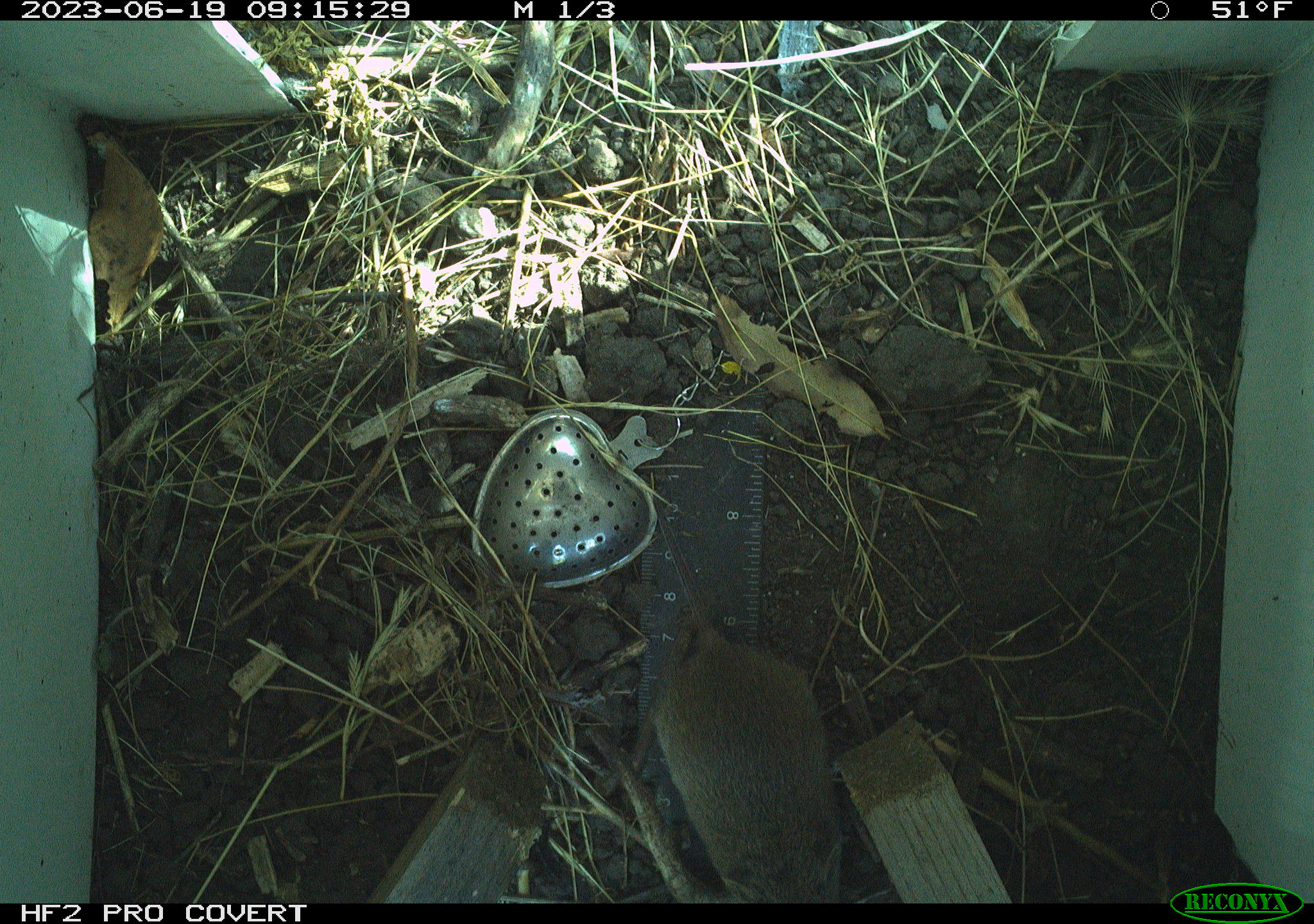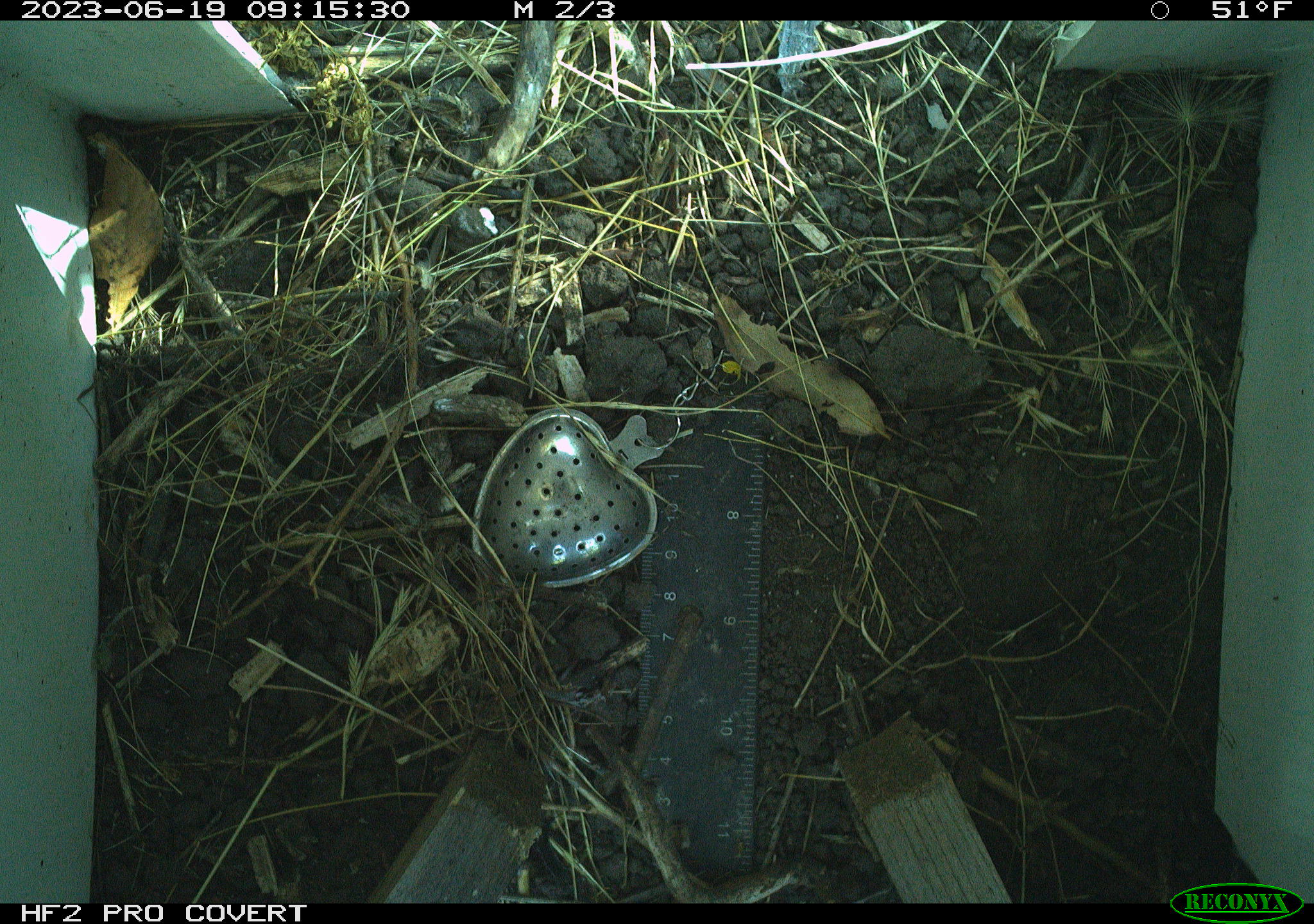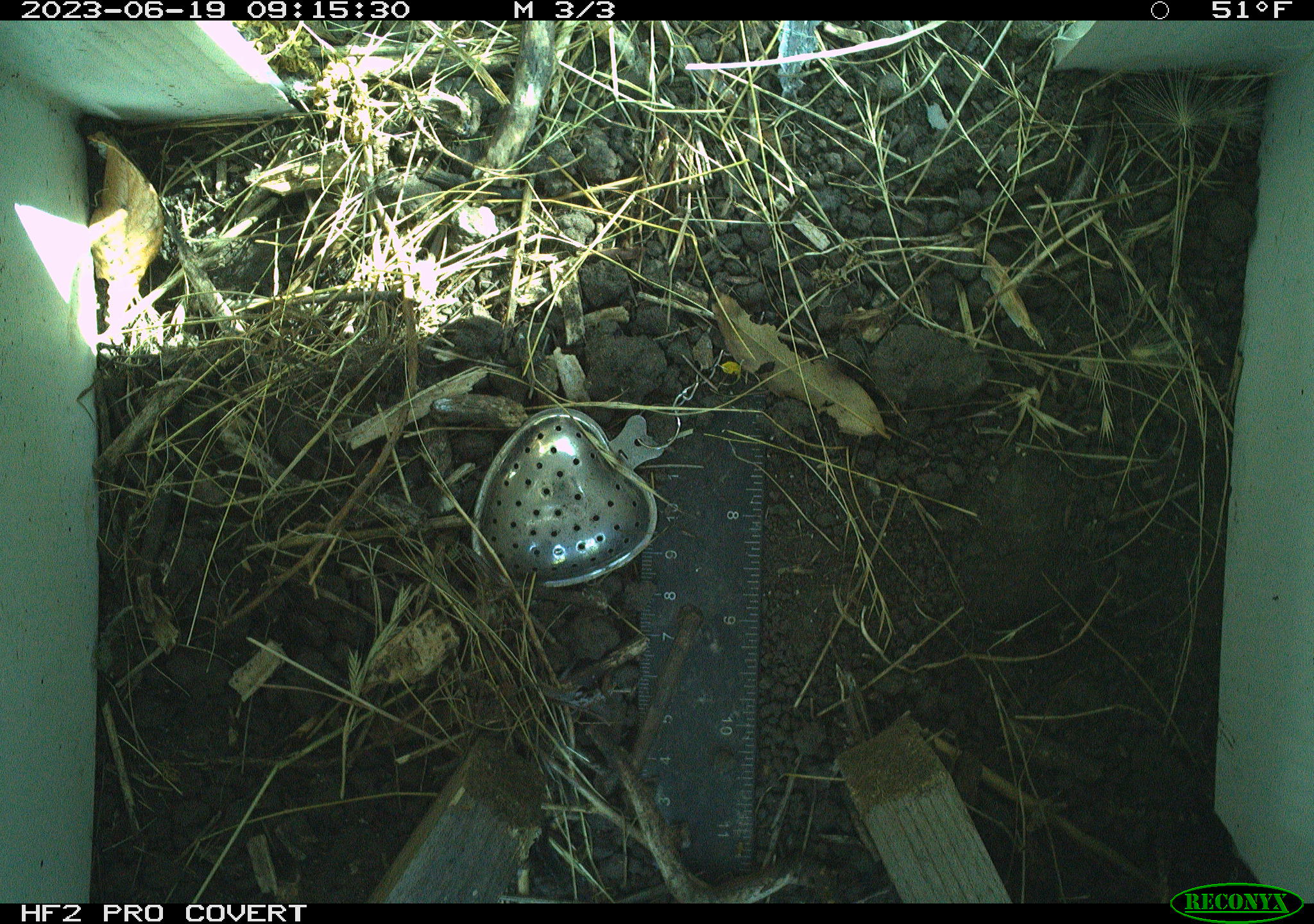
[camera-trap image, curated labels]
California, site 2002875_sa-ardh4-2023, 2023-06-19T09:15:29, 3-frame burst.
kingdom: Animalia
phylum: Chordata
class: Mammalia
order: Rodentia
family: Cricetidae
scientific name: Arvicolinae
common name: voles, lemmings, and muskrats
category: arvicolinae subfamily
Arvicolinae subfamily (voles, lemmings, and muskrats) (Arvicolinae).